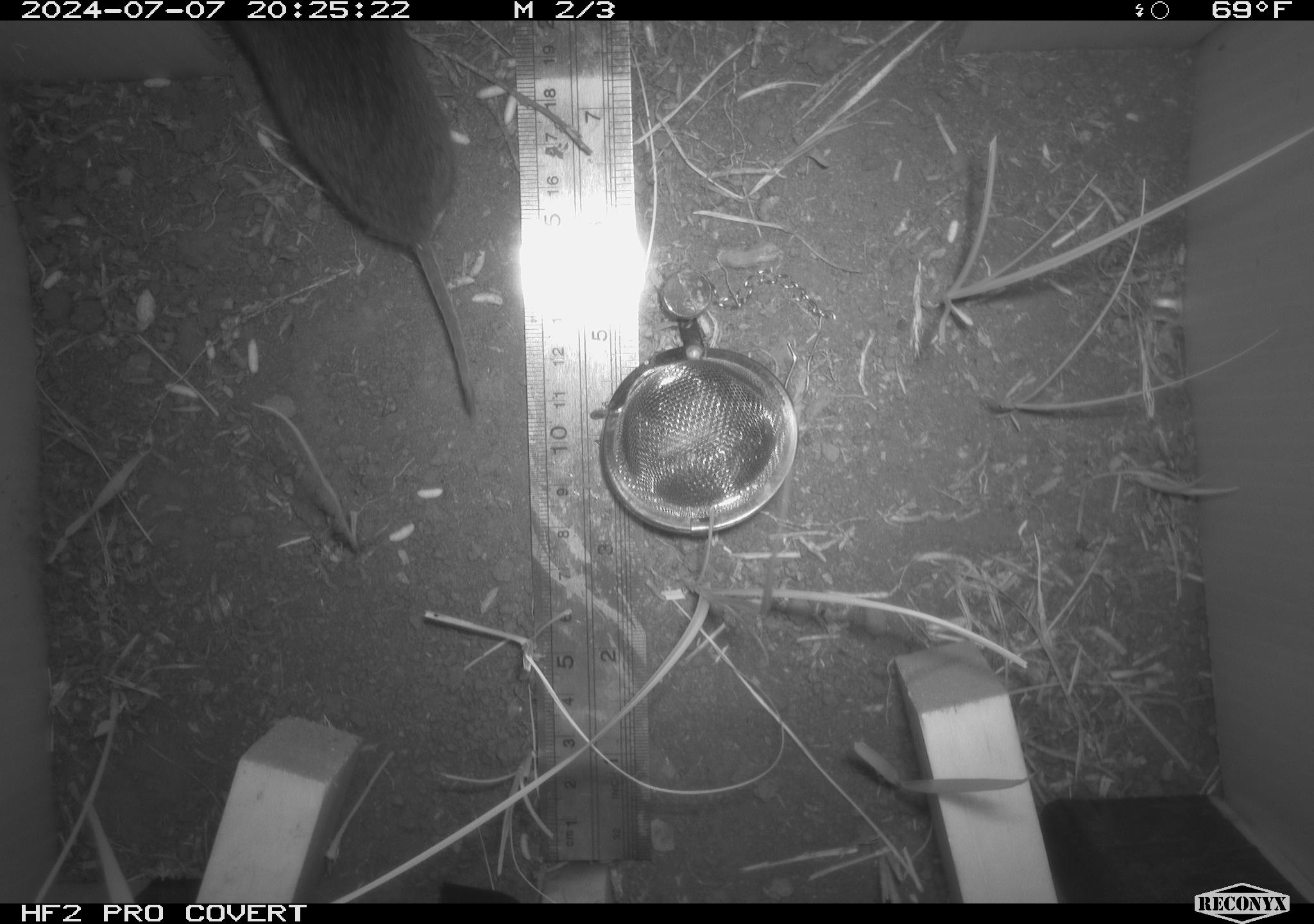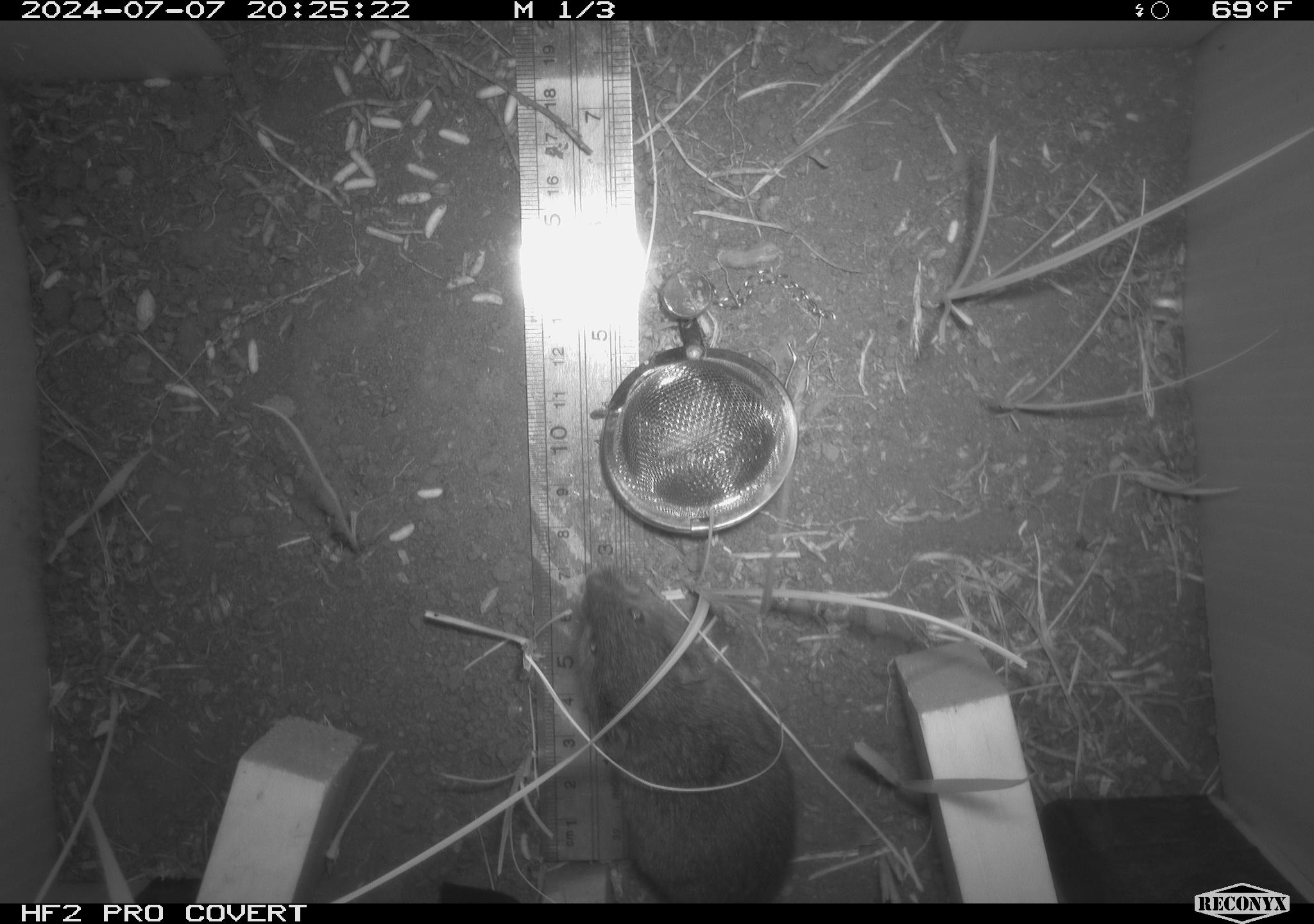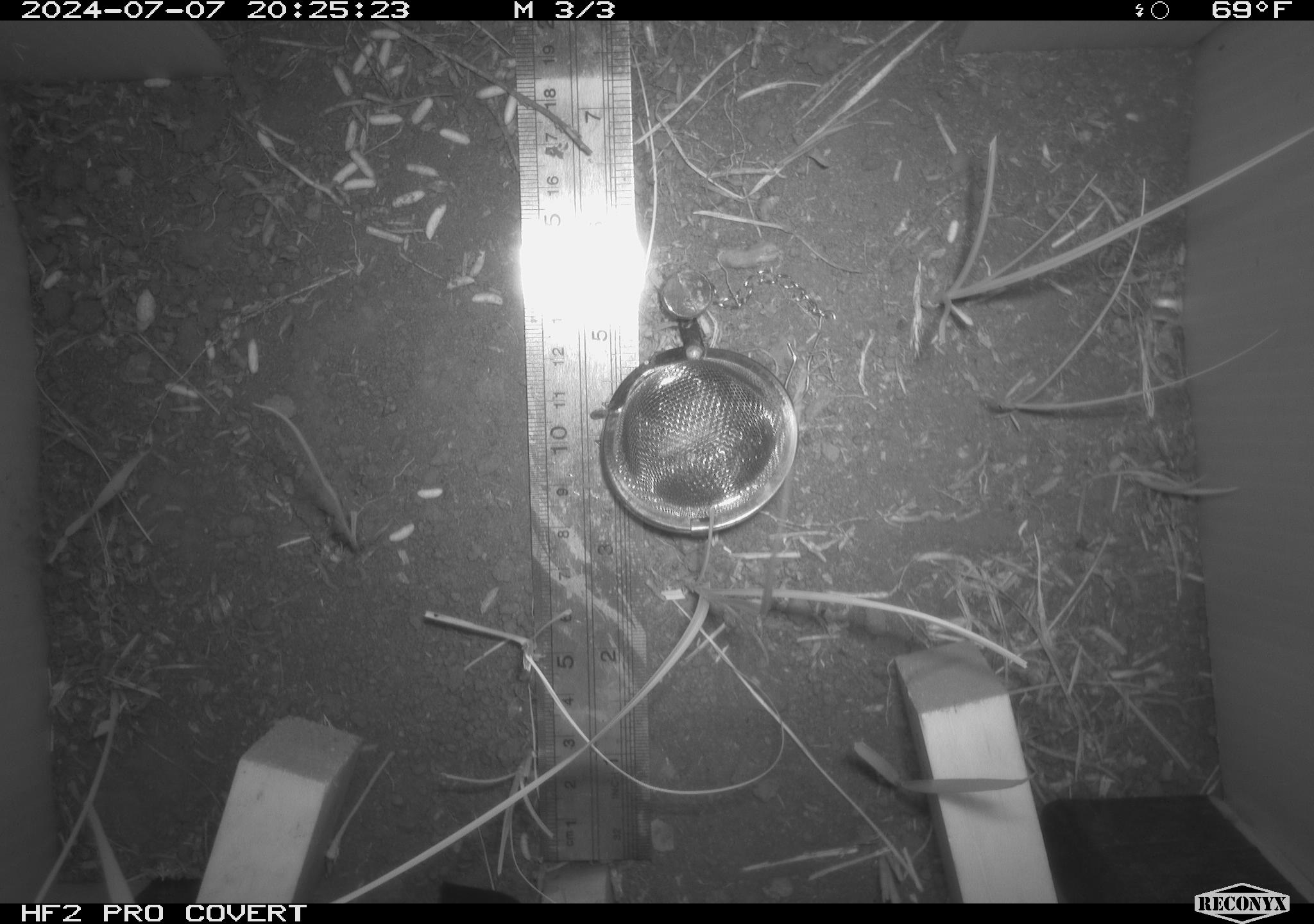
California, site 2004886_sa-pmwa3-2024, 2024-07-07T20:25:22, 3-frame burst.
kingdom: Animalia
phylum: Chordata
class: Mammalia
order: Rodentia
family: Cricetidae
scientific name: Arvicolinae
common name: voles, lemmings, and muskrats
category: arvicolinae subfamily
Arvicolinae subfamily (voles, lemmings, and muskrats) (Arvicolinae).